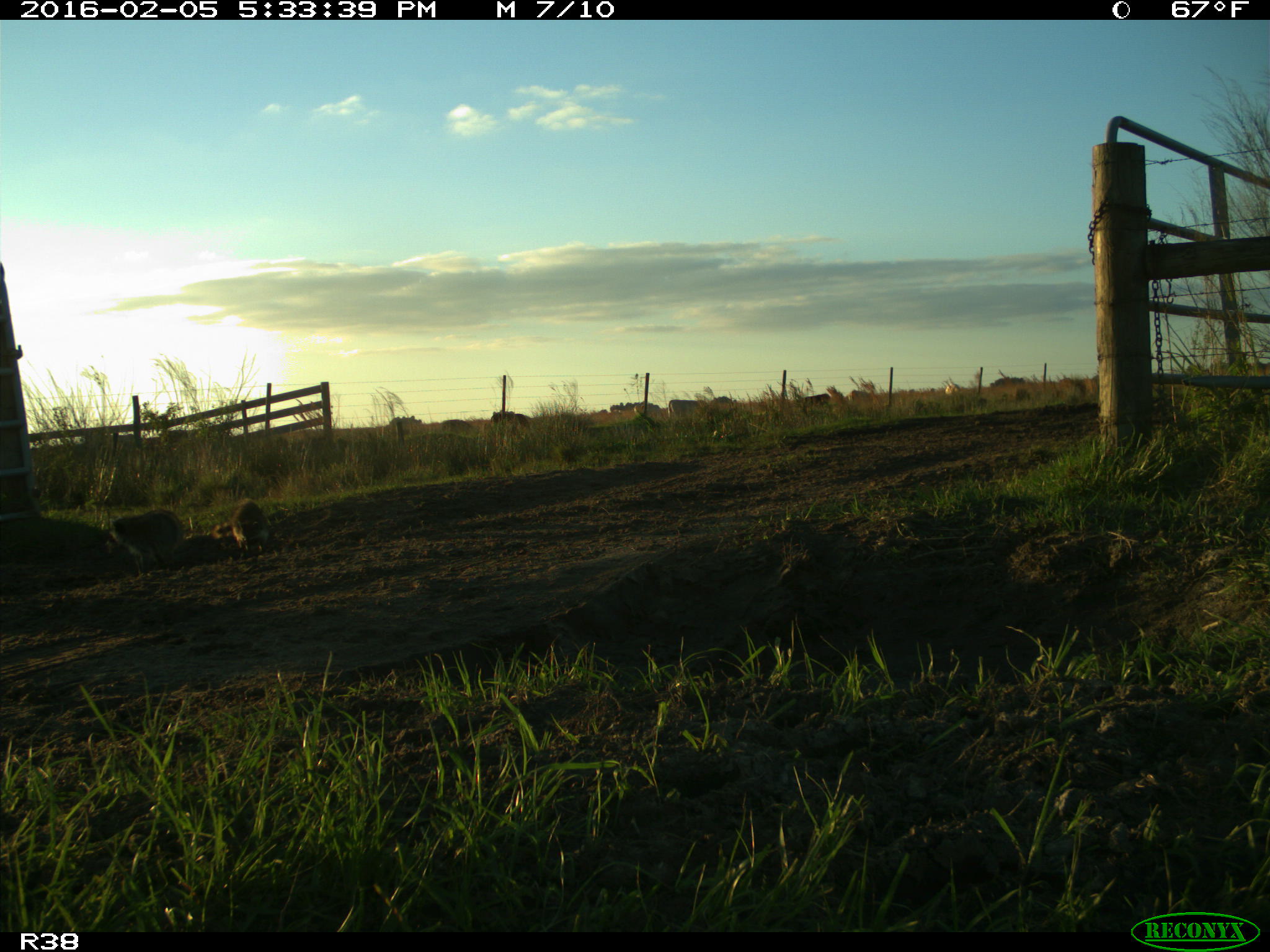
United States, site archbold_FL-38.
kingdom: Animalia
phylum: Chordata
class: Mammalia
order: Carnivora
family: Procyonidae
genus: Procyon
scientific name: Procyon lotor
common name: common raccoon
Procyon lotor (common raccoon).